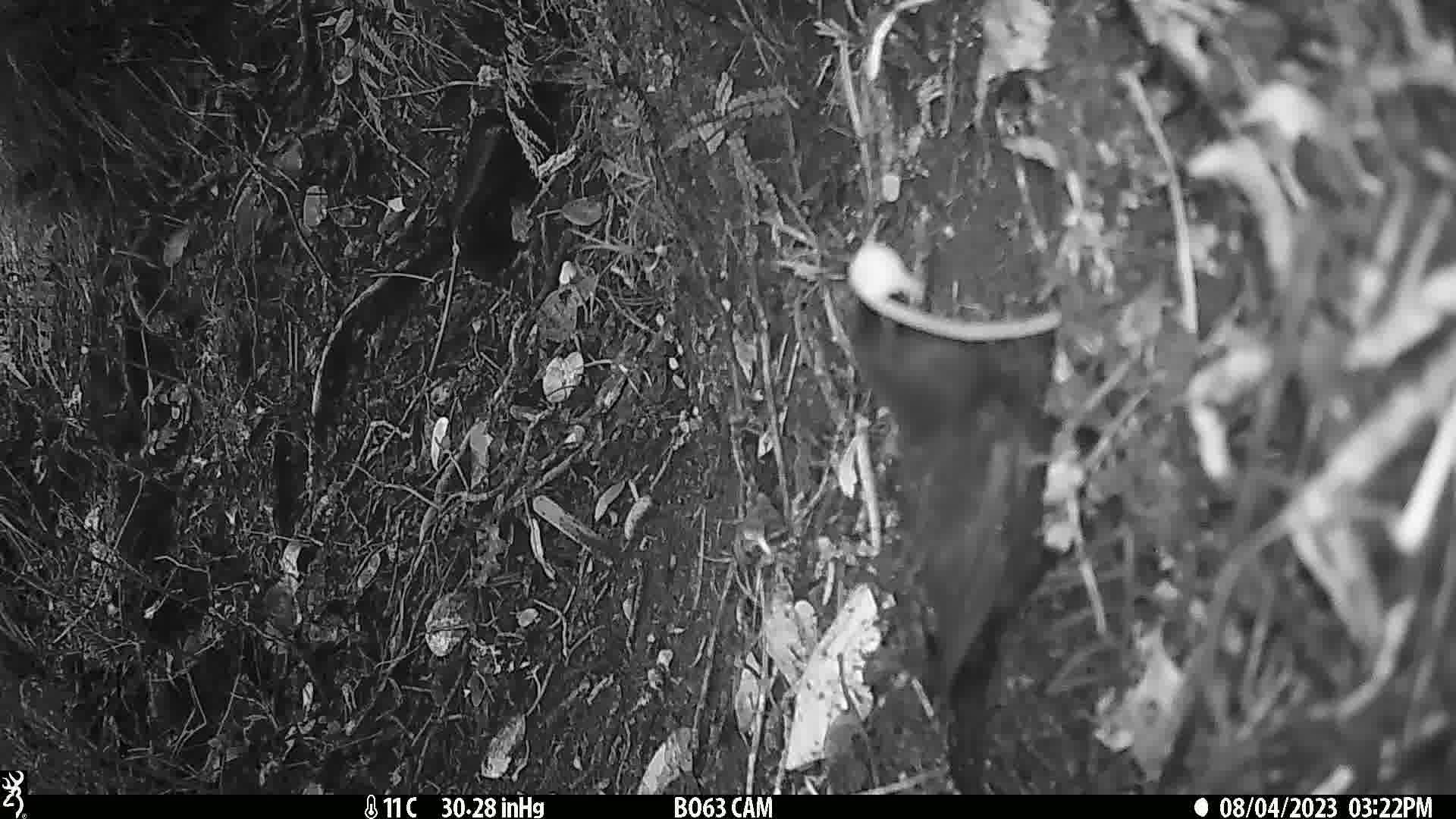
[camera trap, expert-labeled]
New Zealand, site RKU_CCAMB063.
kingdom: Animalia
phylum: Chordata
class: Aves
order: Passeriformes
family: Turdidae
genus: Turdus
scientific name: Turdus merula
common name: eurasian blackbird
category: blackbird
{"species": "blackbird (eurasian blackbird) (Turdus merula)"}